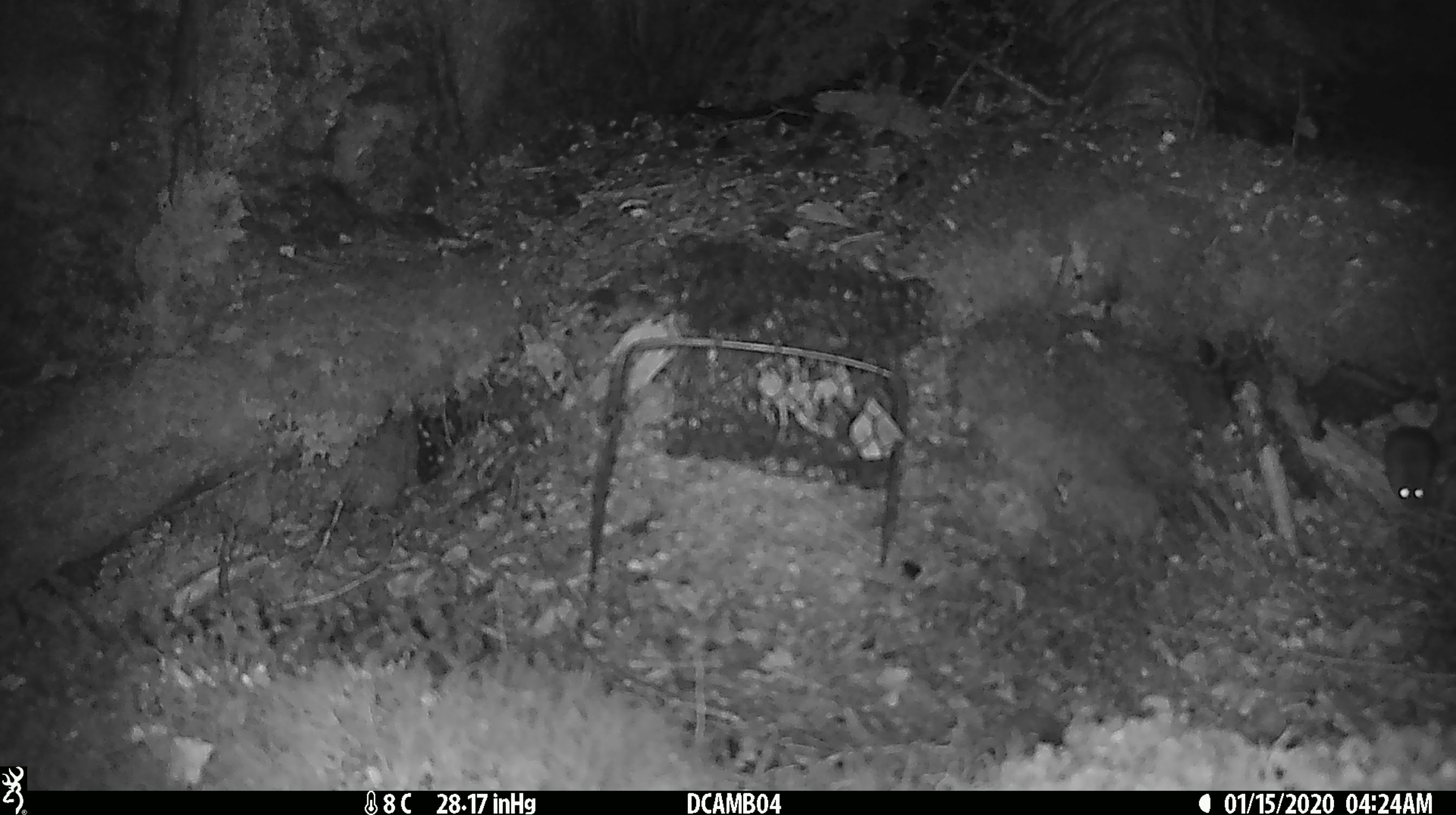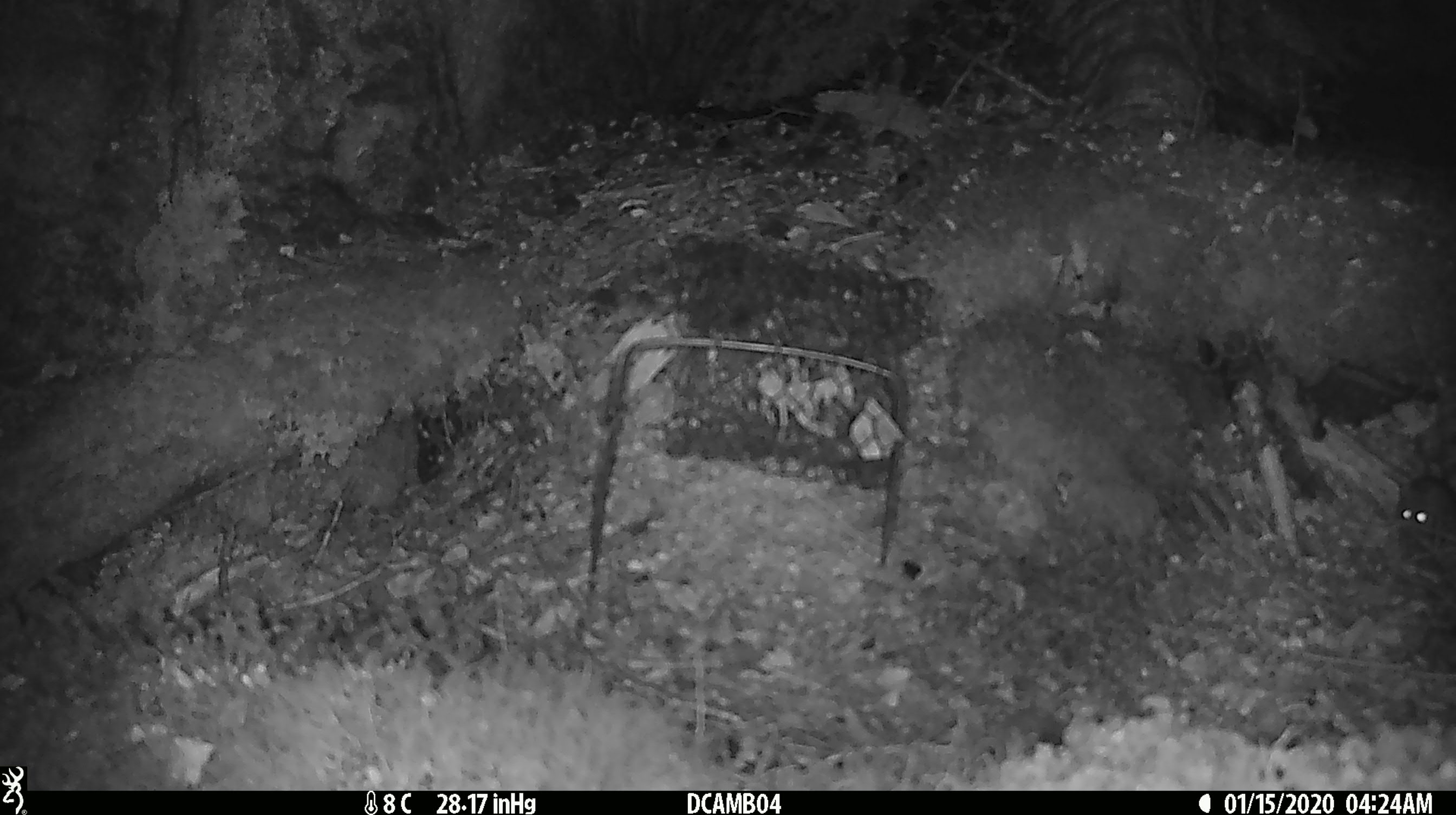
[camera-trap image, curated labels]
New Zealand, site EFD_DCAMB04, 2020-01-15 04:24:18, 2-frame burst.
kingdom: Animalia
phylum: Chordata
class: Mammalia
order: Rodentia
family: Muridae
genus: Mus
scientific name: Mus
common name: mouse